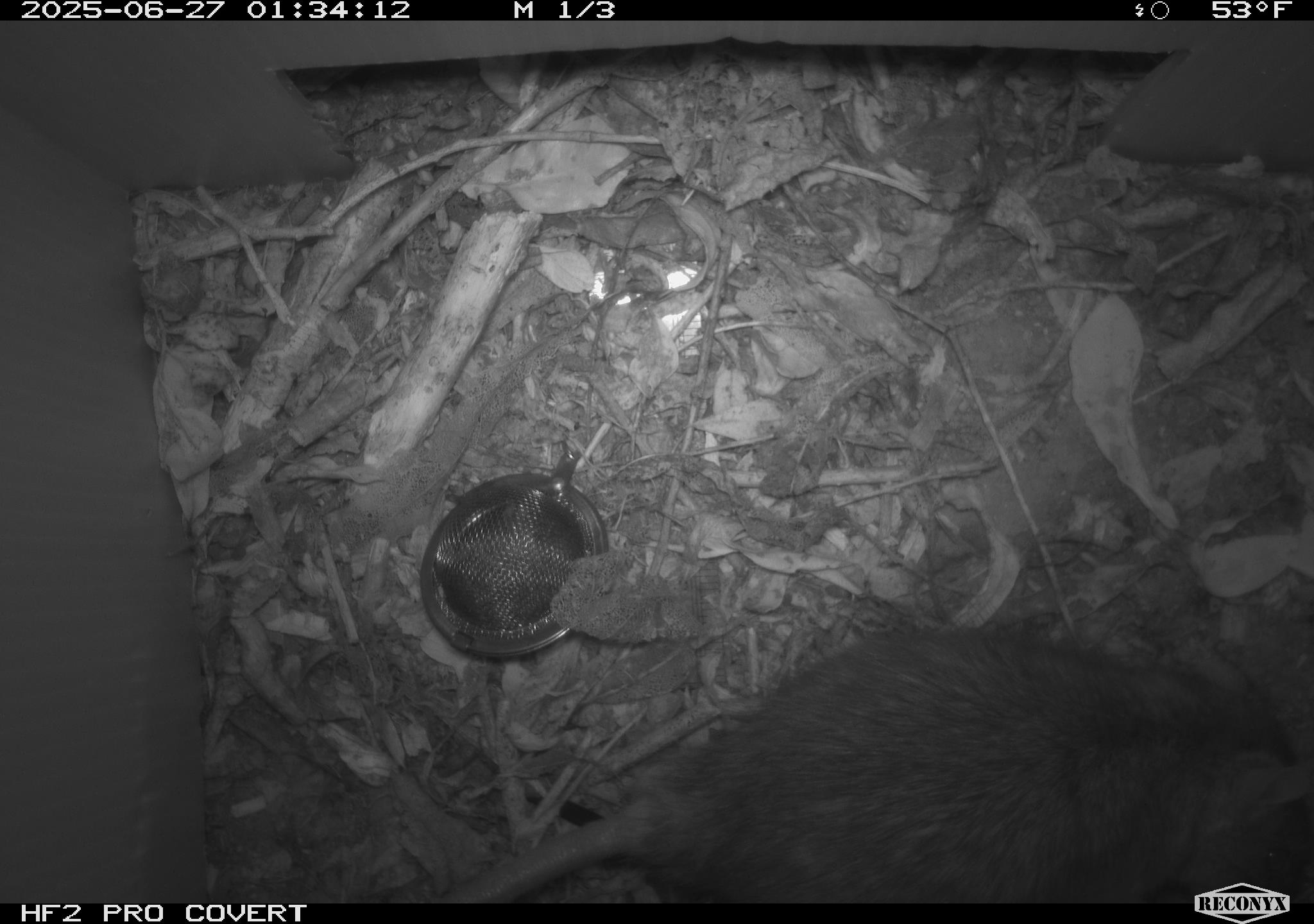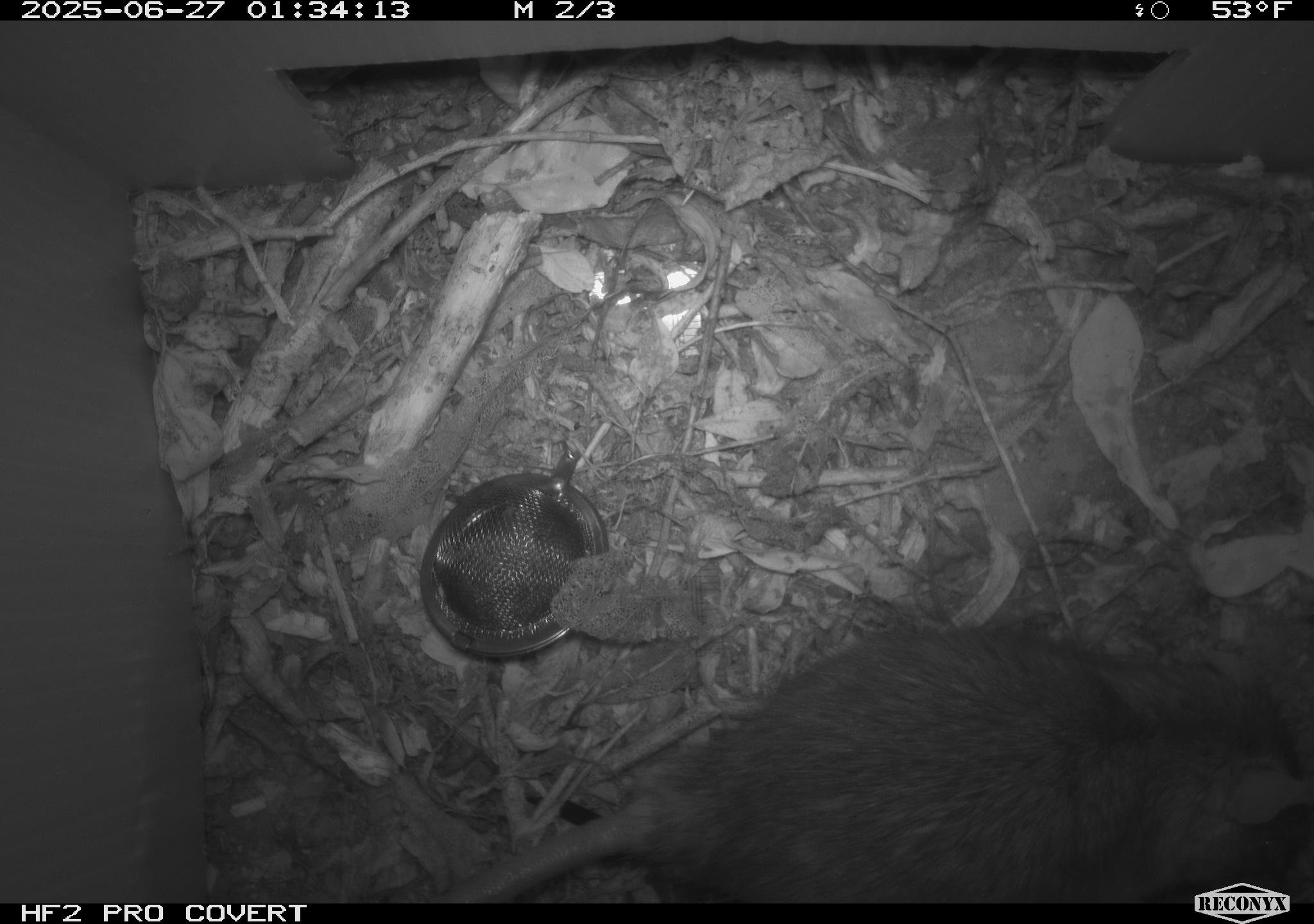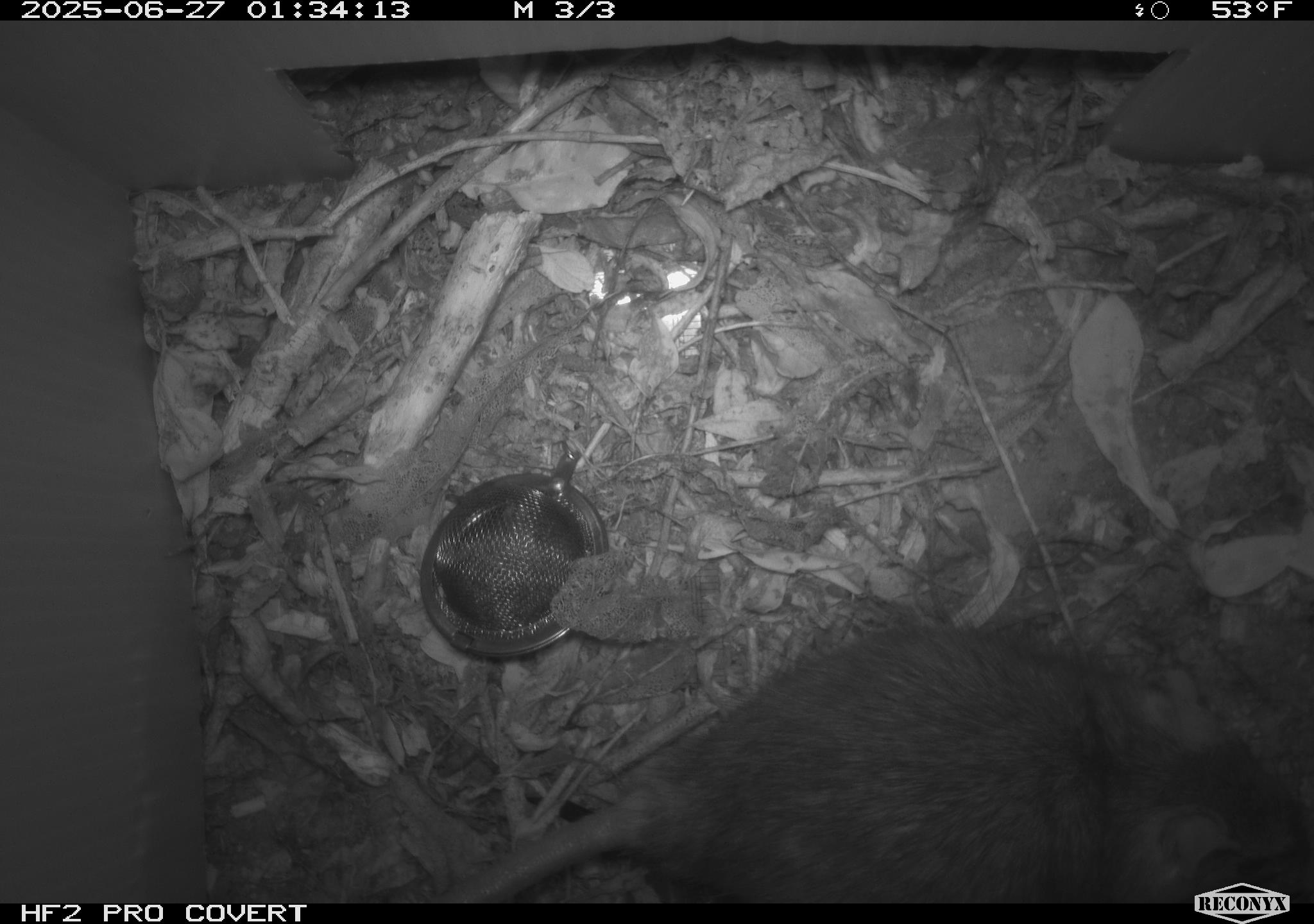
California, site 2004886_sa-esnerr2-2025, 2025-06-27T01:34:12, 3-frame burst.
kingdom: Animalia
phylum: Chordata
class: Mammalia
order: Rodentia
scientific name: Rodentia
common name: rodent